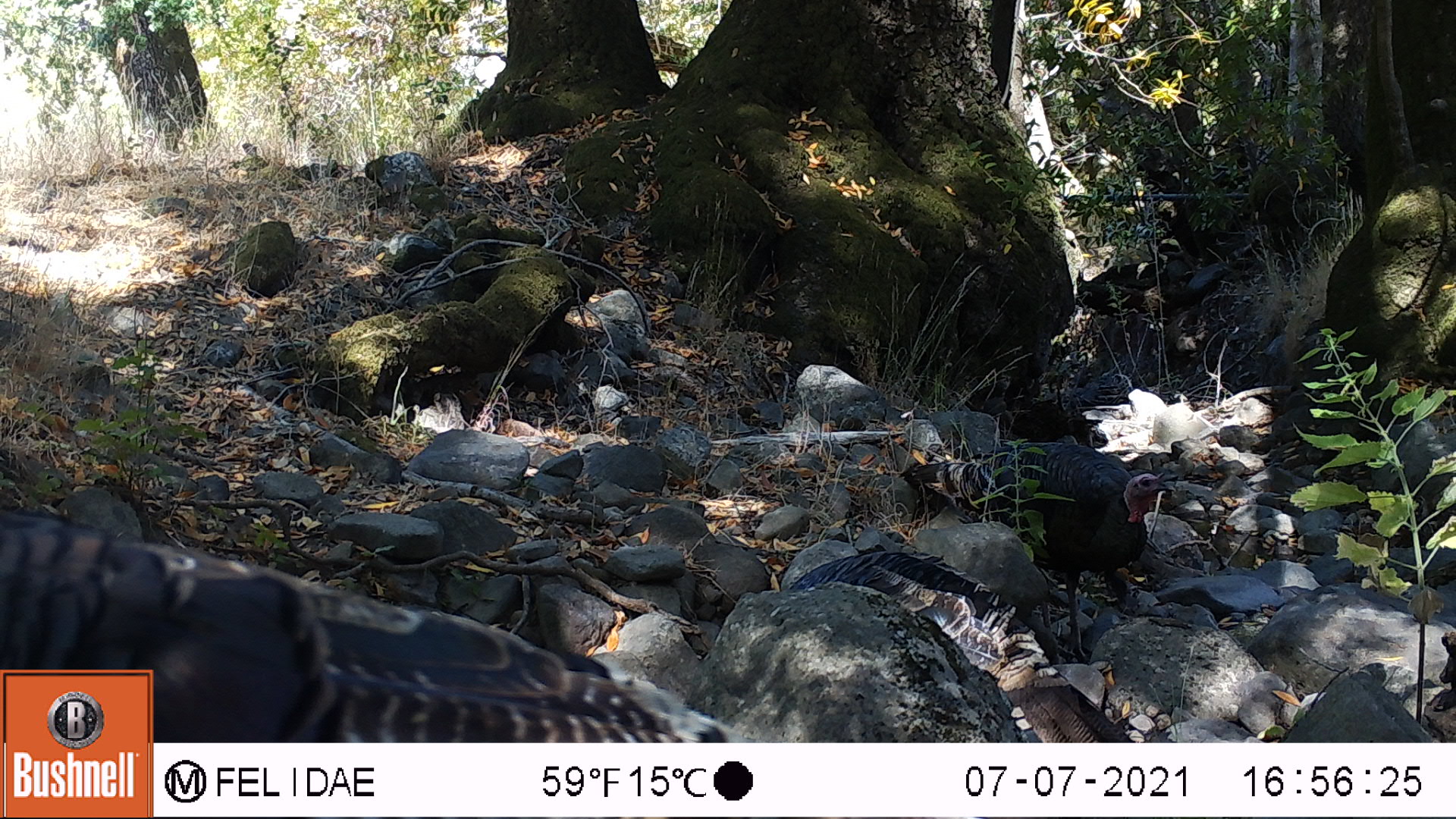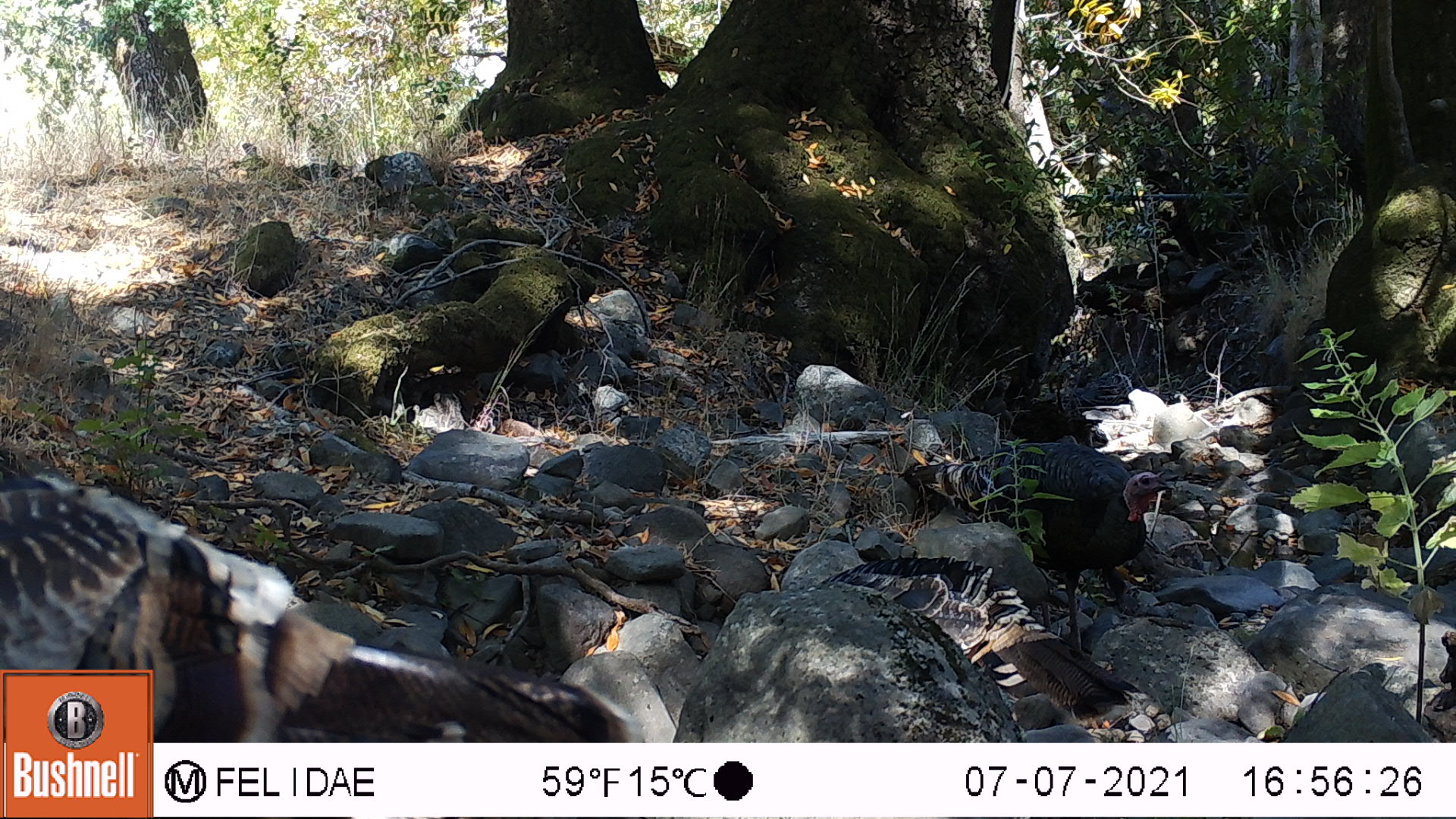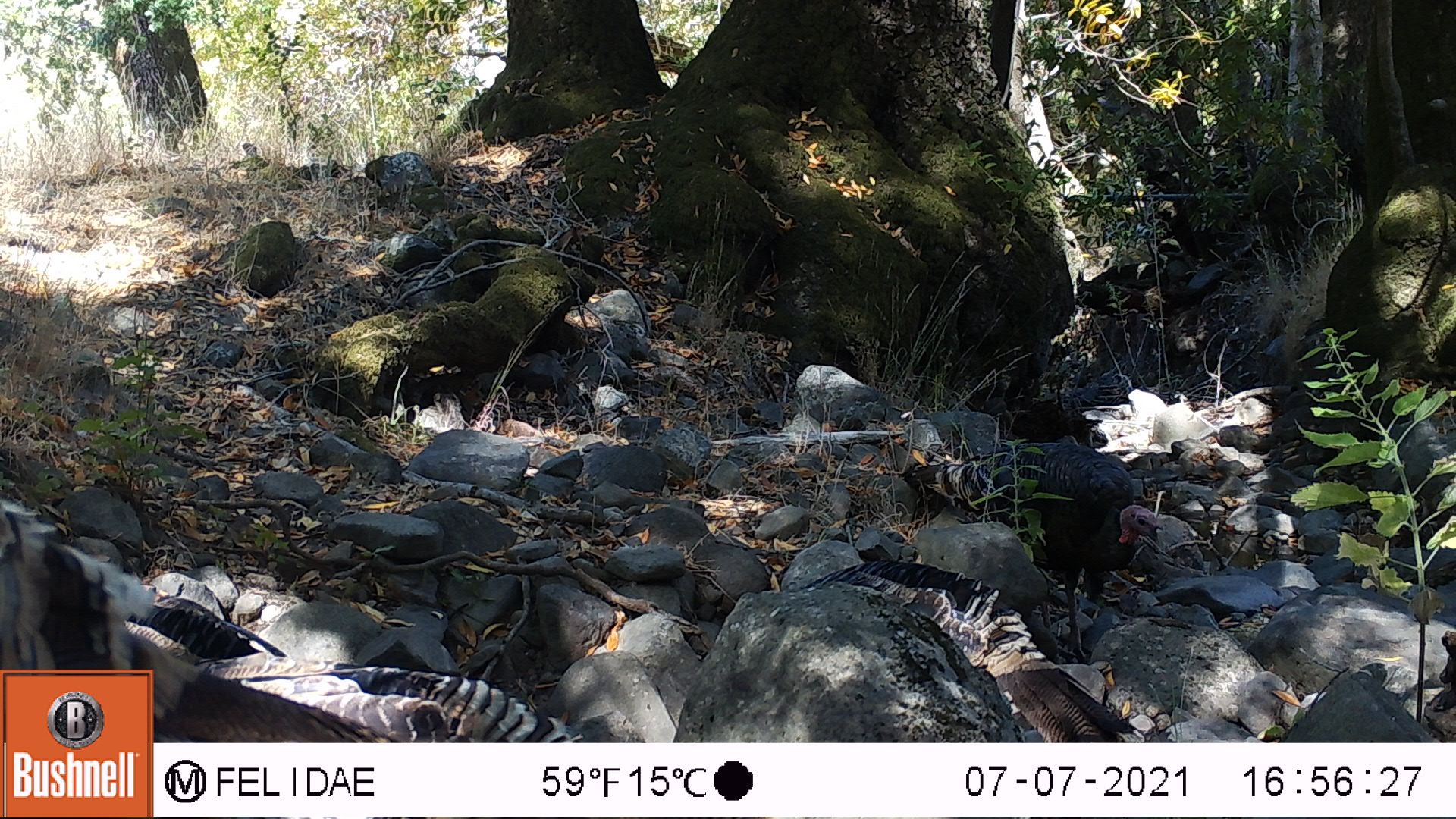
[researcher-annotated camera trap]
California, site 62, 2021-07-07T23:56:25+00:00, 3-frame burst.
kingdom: Animalia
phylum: Chordata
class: Aves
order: Galliformes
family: Phasianidae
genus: Meleagris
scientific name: Meleagris gallopavo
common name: turkey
Turkey (Meleagris gallopavo).